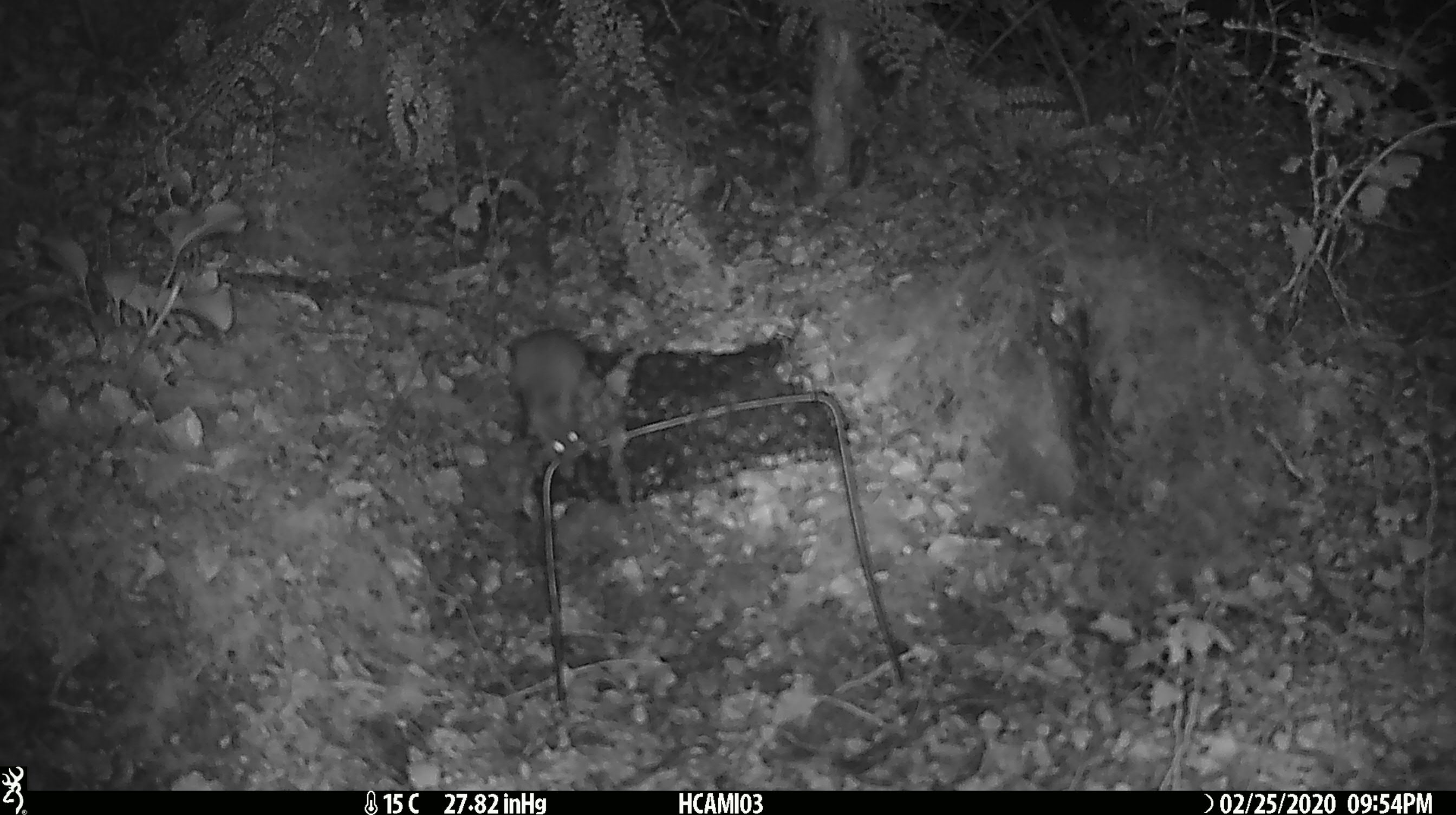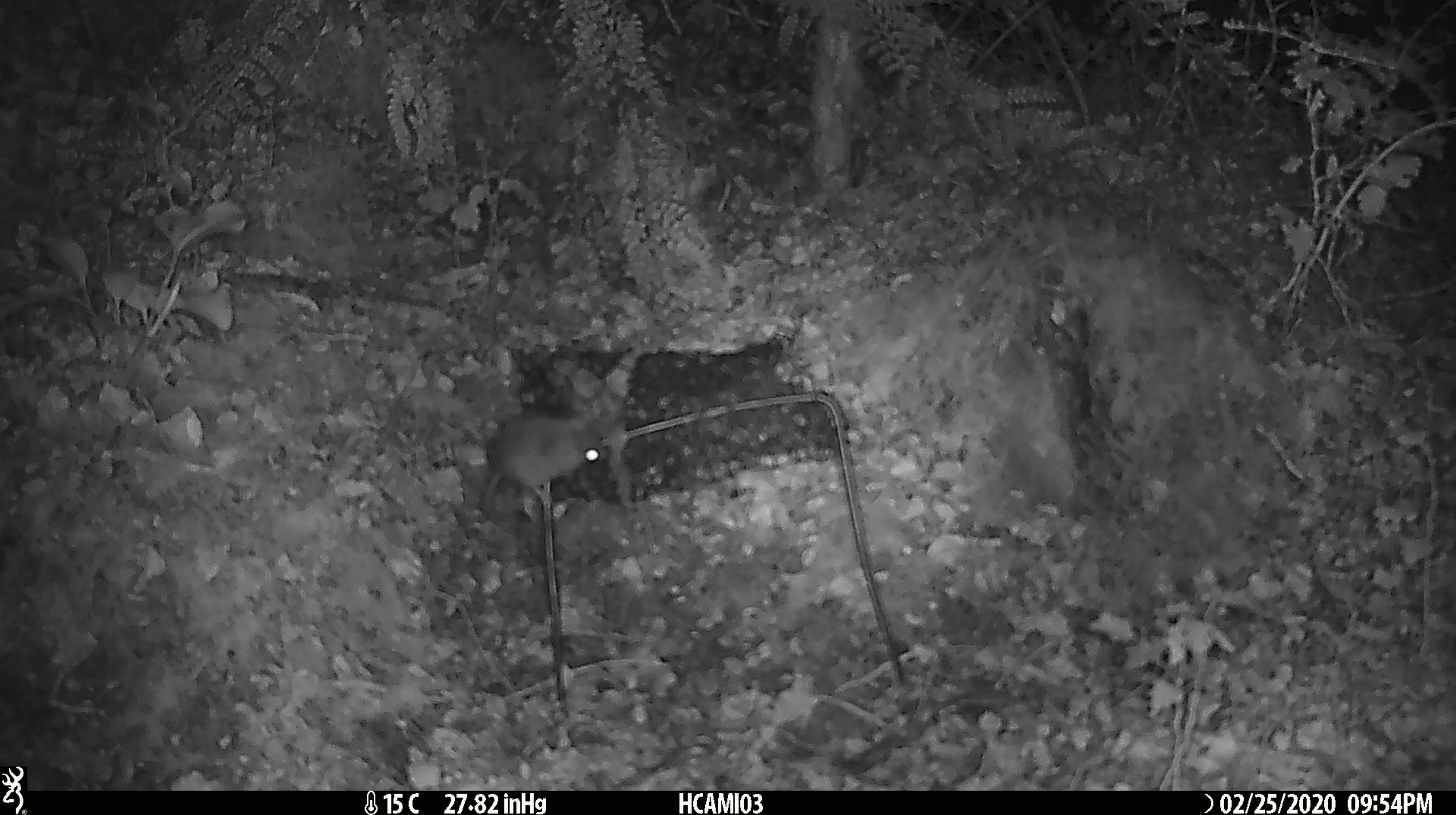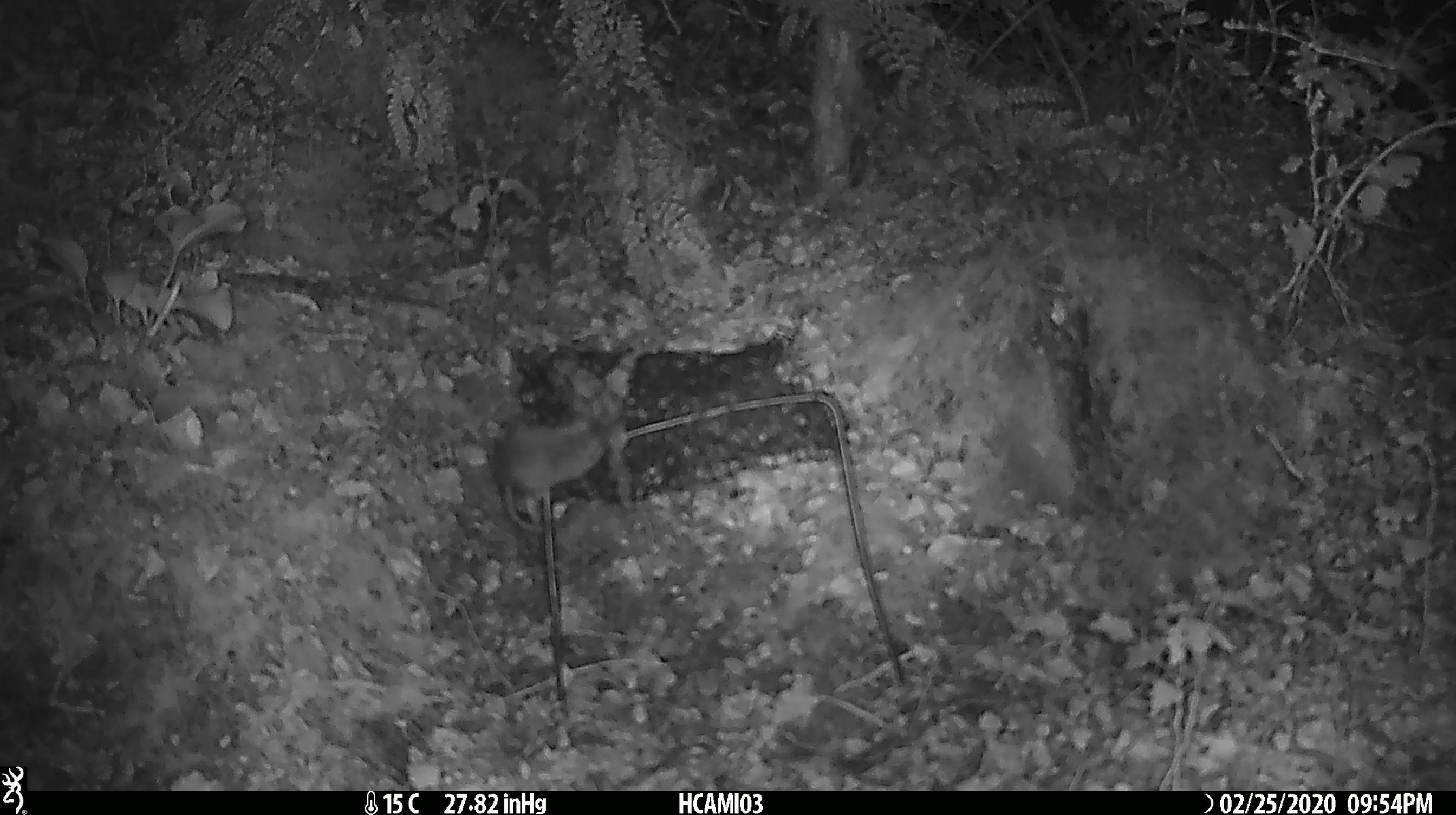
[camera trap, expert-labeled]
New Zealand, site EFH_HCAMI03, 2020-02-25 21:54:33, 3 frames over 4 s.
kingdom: Animalia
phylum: Chordata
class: Mammalia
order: Rodentia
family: Muridae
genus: Mus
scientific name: Mus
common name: mouse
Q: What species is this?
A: Mouse (Mus).